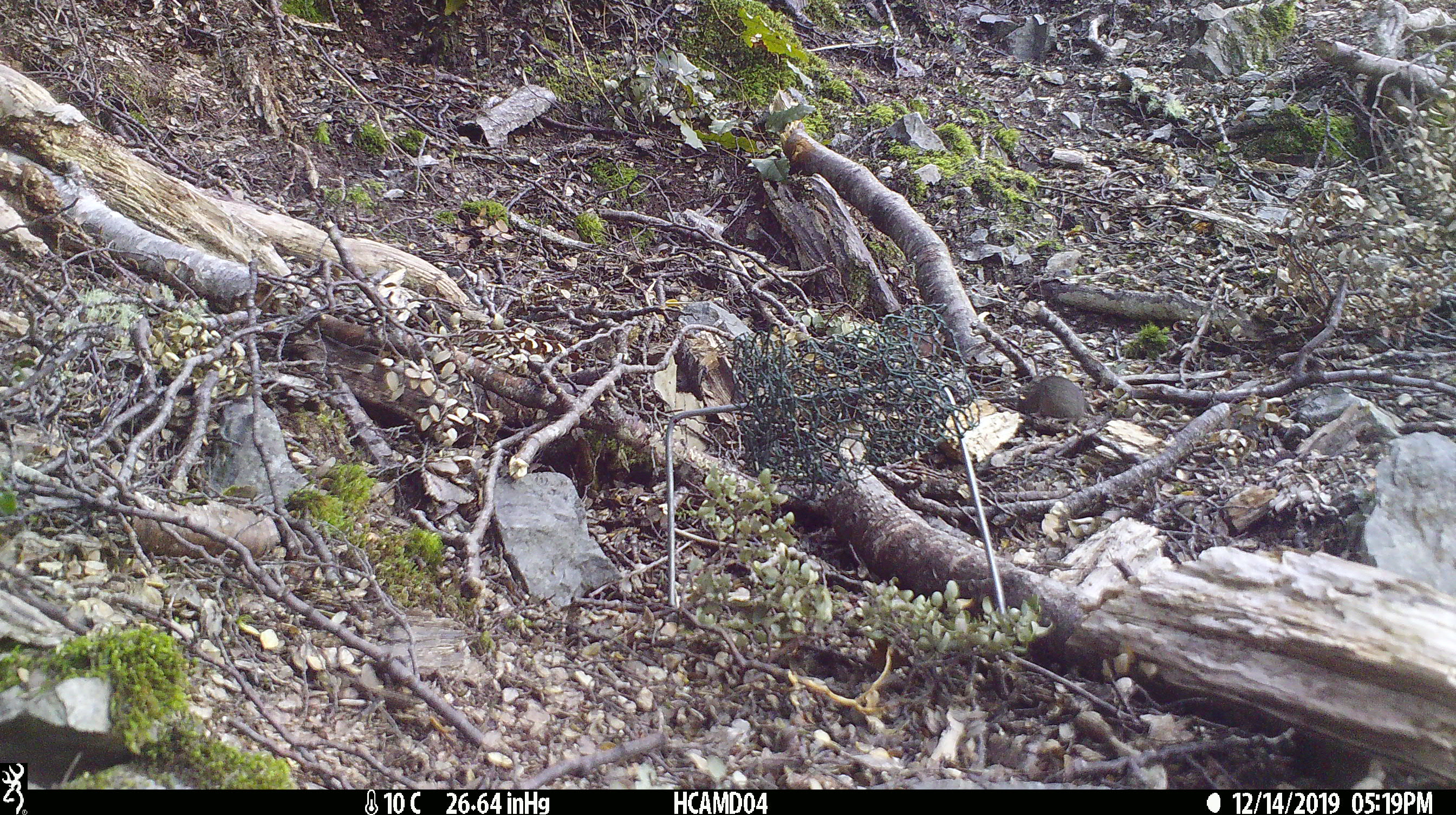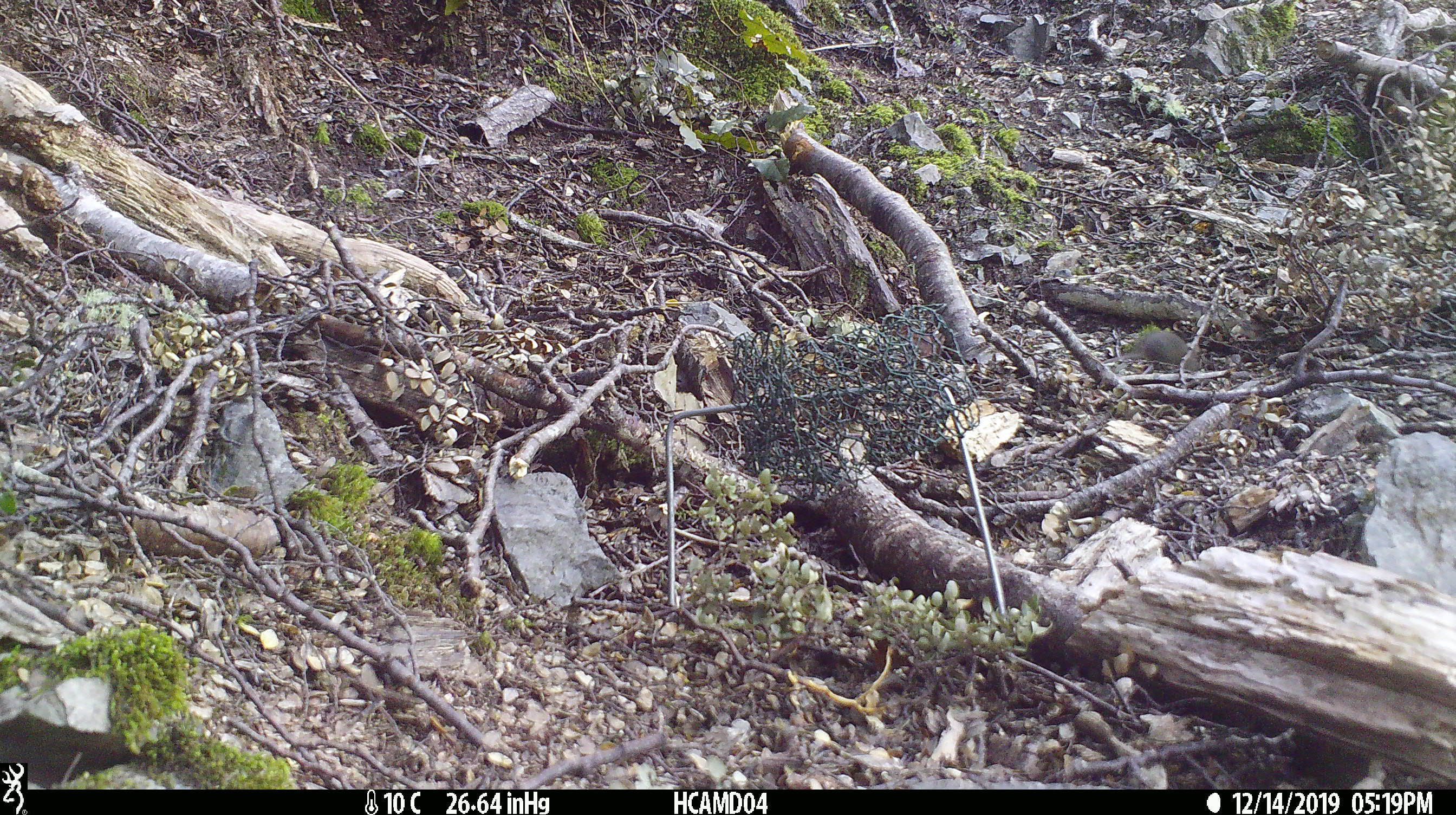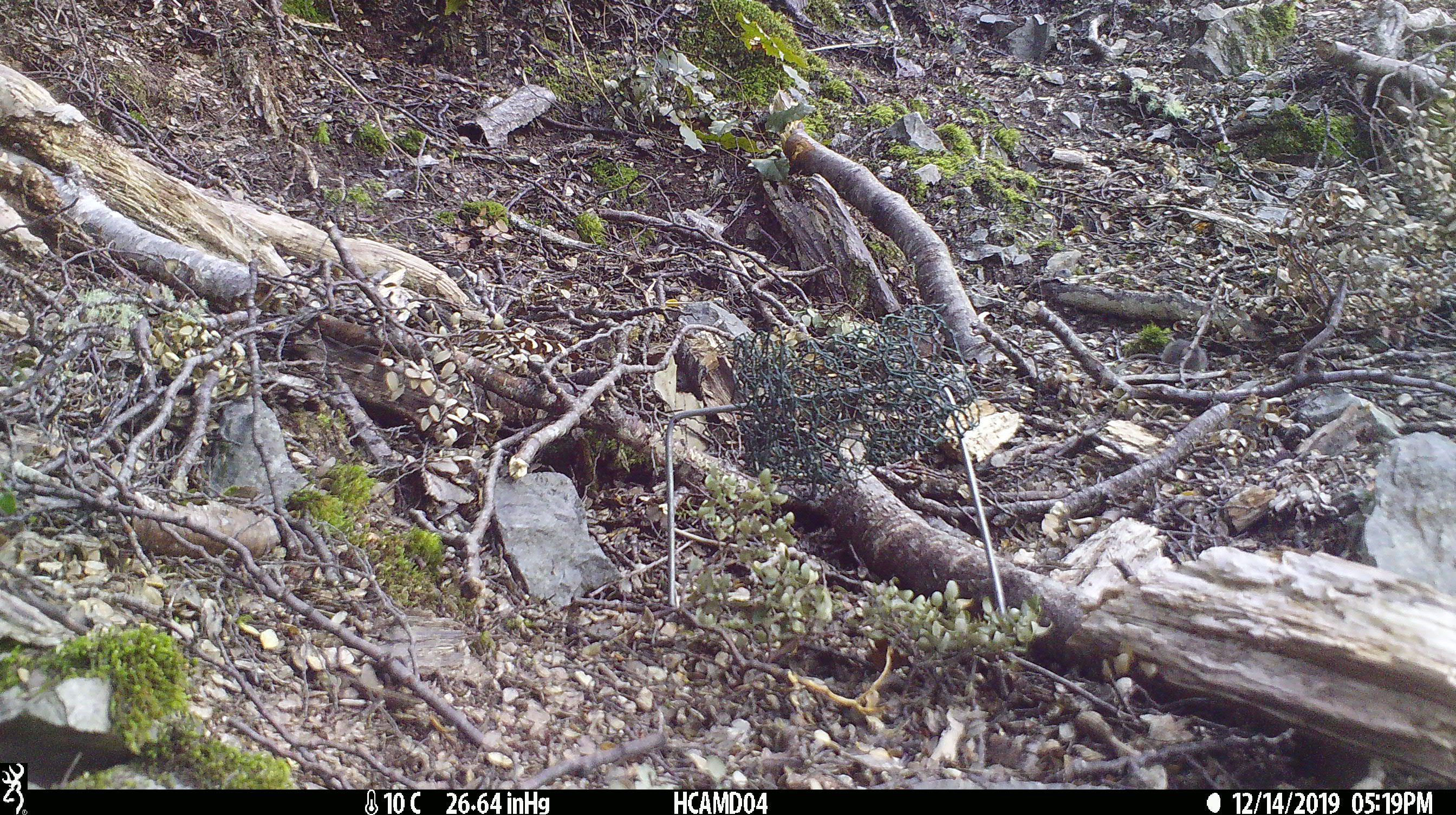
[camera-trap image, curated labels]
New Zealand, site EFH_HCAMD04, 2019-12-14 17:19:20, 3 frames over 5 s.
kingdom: Animalia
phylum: Chordata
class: Mammalia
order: Rodentia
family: Muridae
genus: Mus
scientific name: Mus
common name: mouse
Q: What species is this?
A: Mouse (Mus).